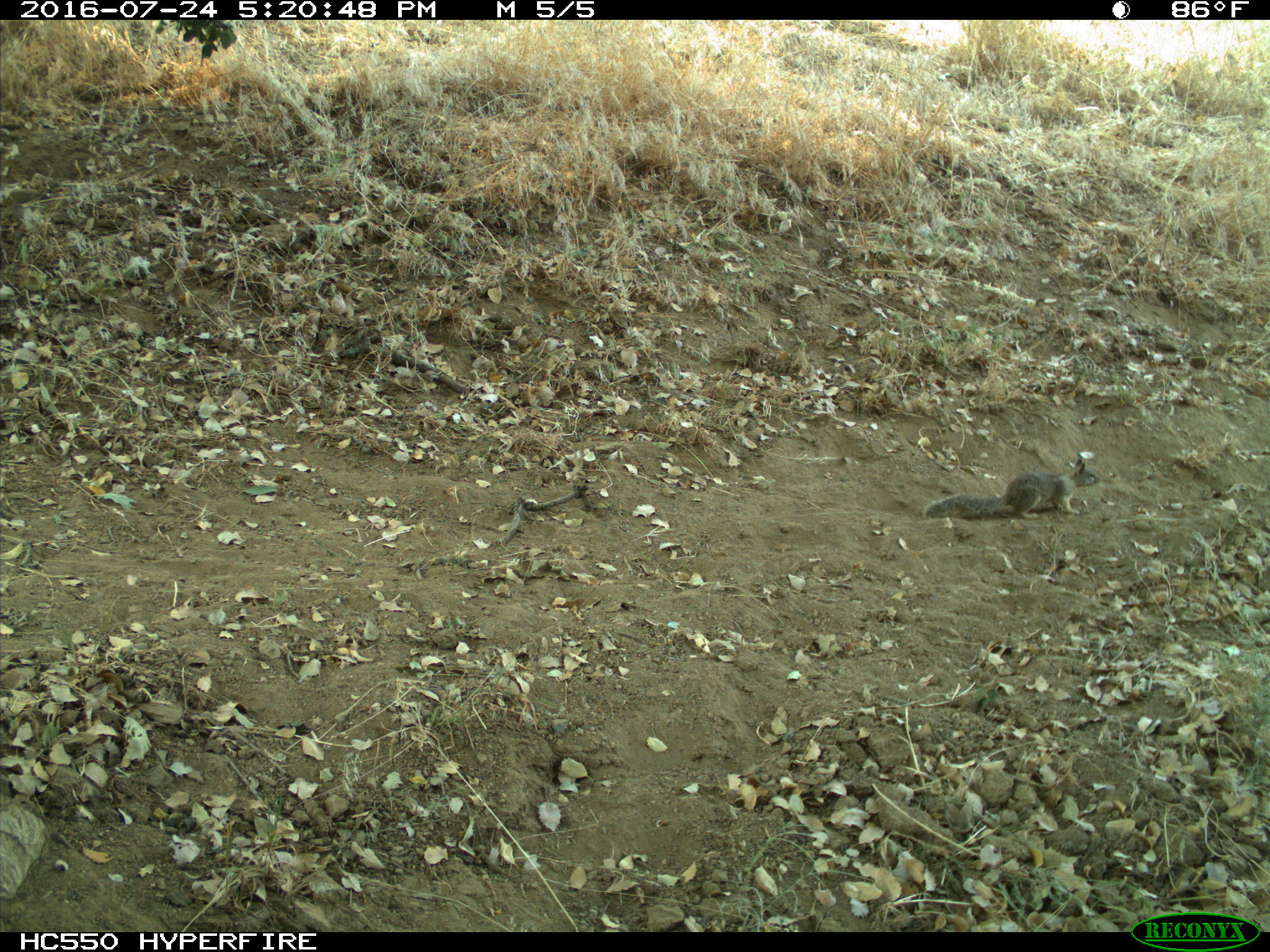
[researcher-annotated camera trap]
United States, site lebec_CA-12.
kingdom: Animalia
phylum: Chordata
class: Mammalia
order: Rodentia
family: Sciuridae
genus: Otospermophilus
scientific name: Otospermophilus beecheyi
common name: california ground squirrel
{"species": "Otospermophilus beecheyi (california ground squirrel)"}